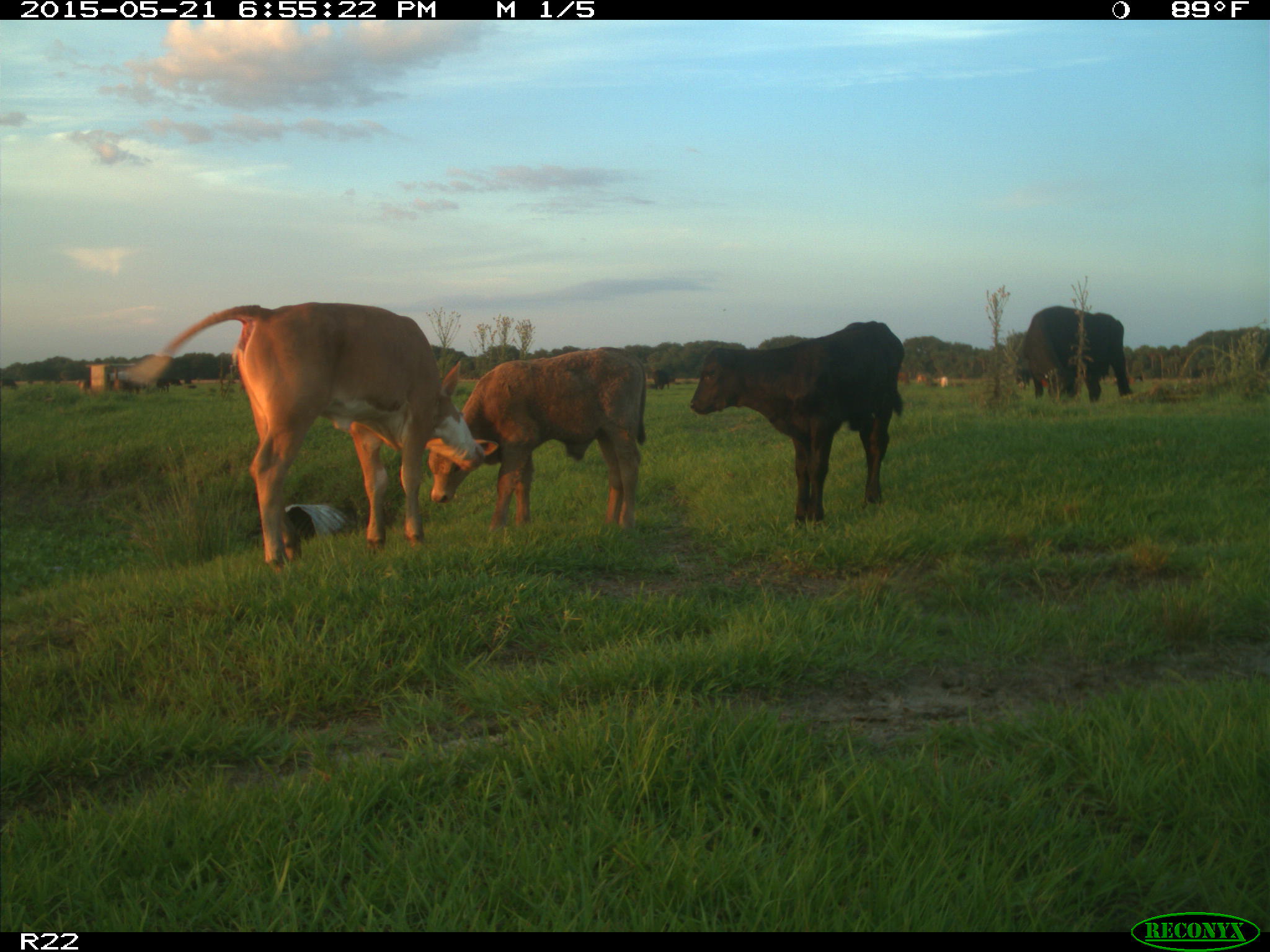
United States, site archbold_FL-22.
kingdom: Animalia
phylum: Chordata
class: Mammalia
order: Artiodactyla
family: Bovidae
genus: Bos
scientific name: Bos taurus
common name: domestic cow